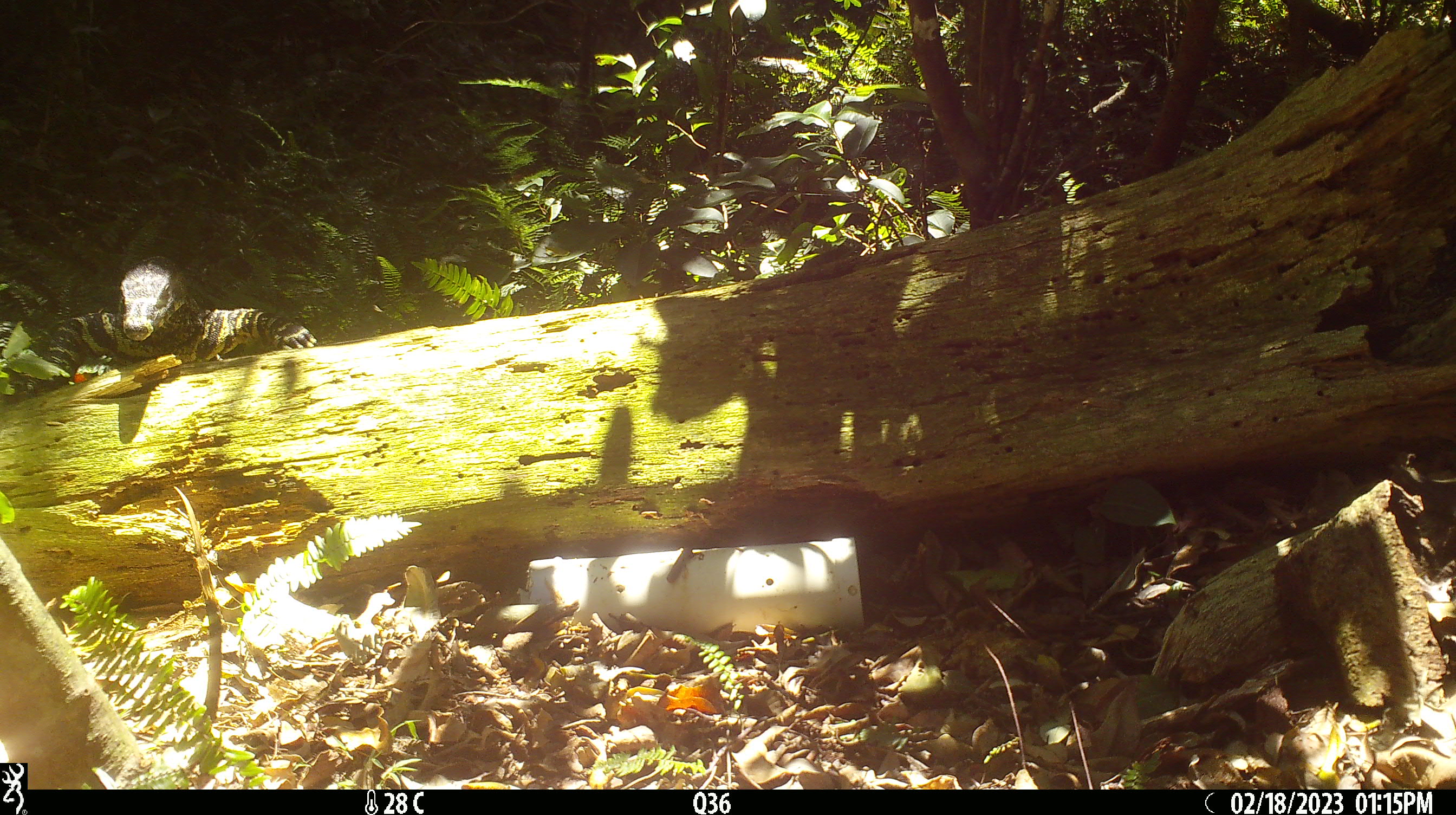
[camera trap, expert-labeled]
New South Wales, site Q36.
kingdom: Animalia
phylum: Chordata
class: Reptilia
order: Squamata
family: Varanidae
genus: Varanus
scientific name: Varanus varius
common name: lace monitor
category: goanna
Goanna (lace monitor) (Varanus varius).